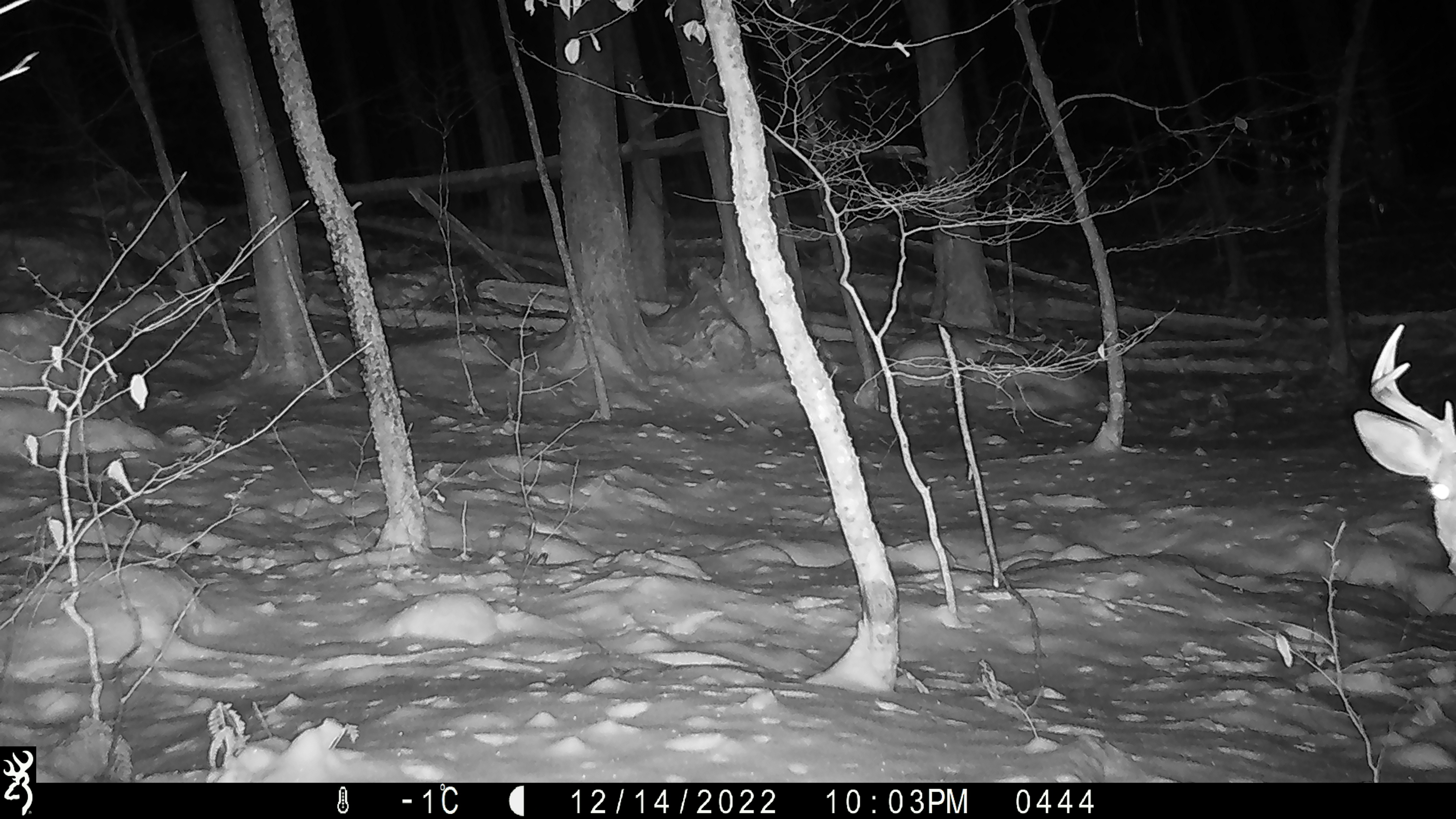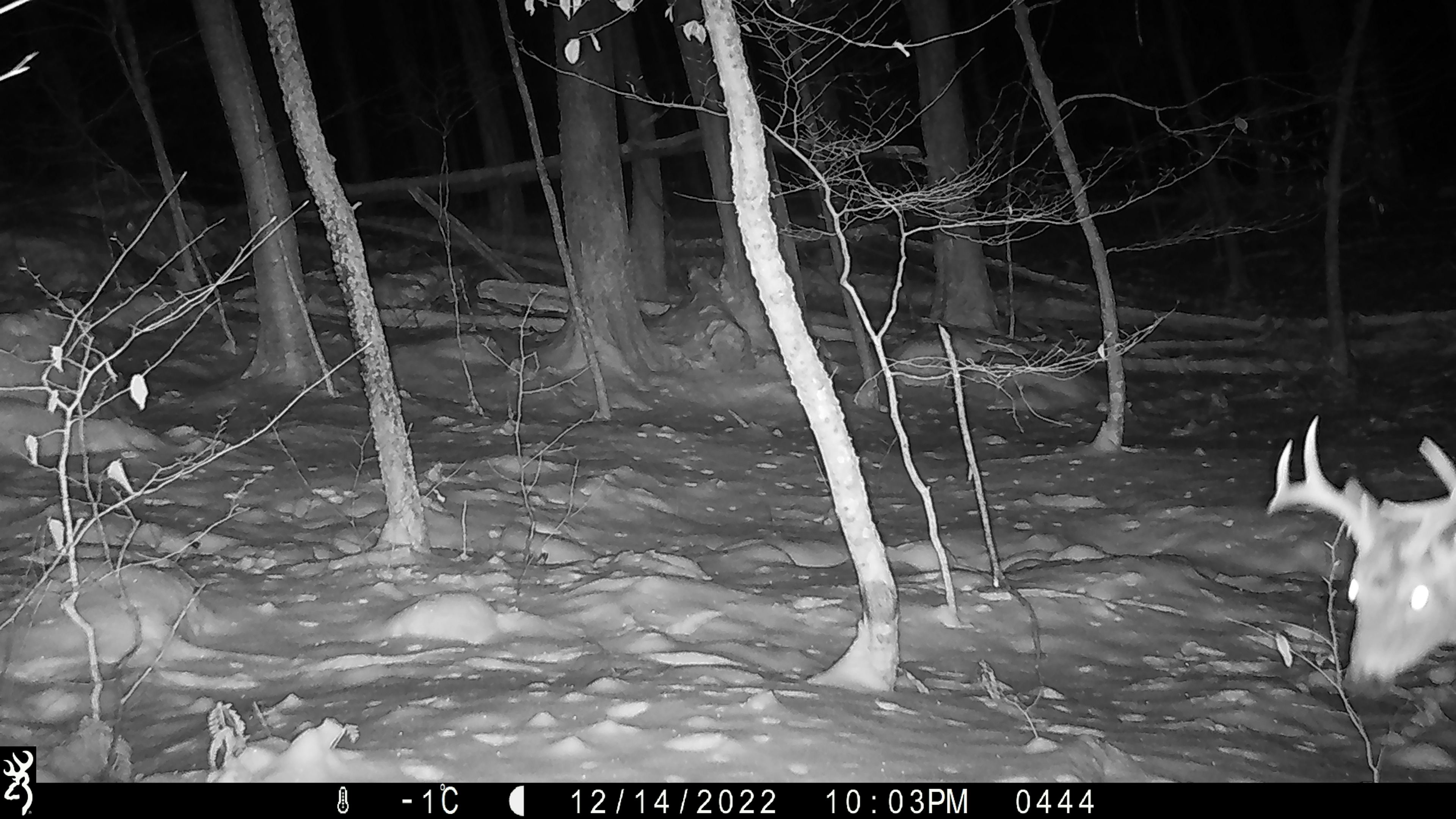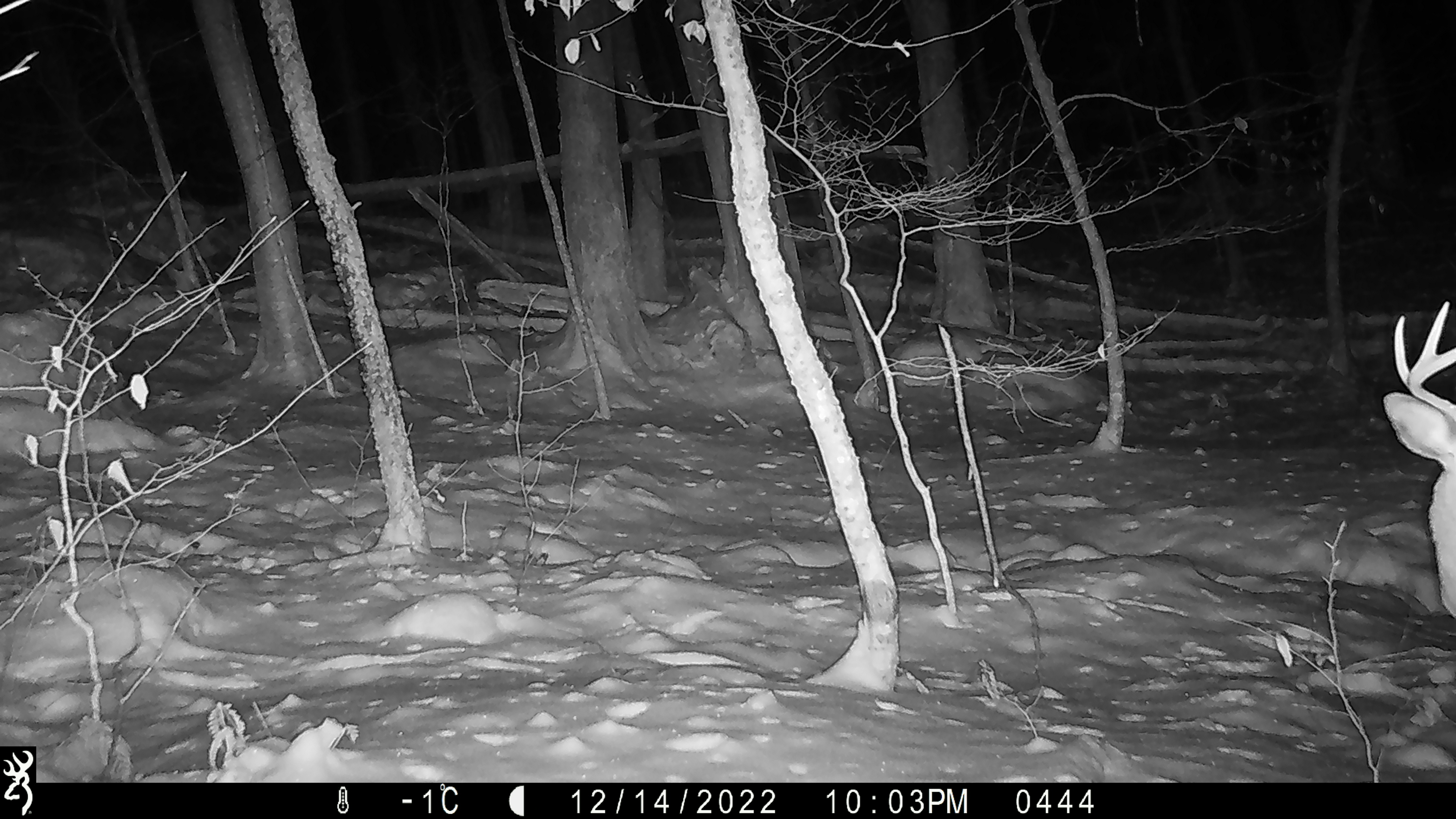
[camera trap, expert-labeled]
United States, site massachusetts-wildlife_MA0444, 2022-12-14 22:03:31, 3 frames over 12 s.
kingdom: Animalia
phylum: Chordata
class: Mammalia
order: Artiodactyla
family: Cervidae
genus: Odocoileus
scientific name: Odocoileus virginianus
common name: white-tailed deer